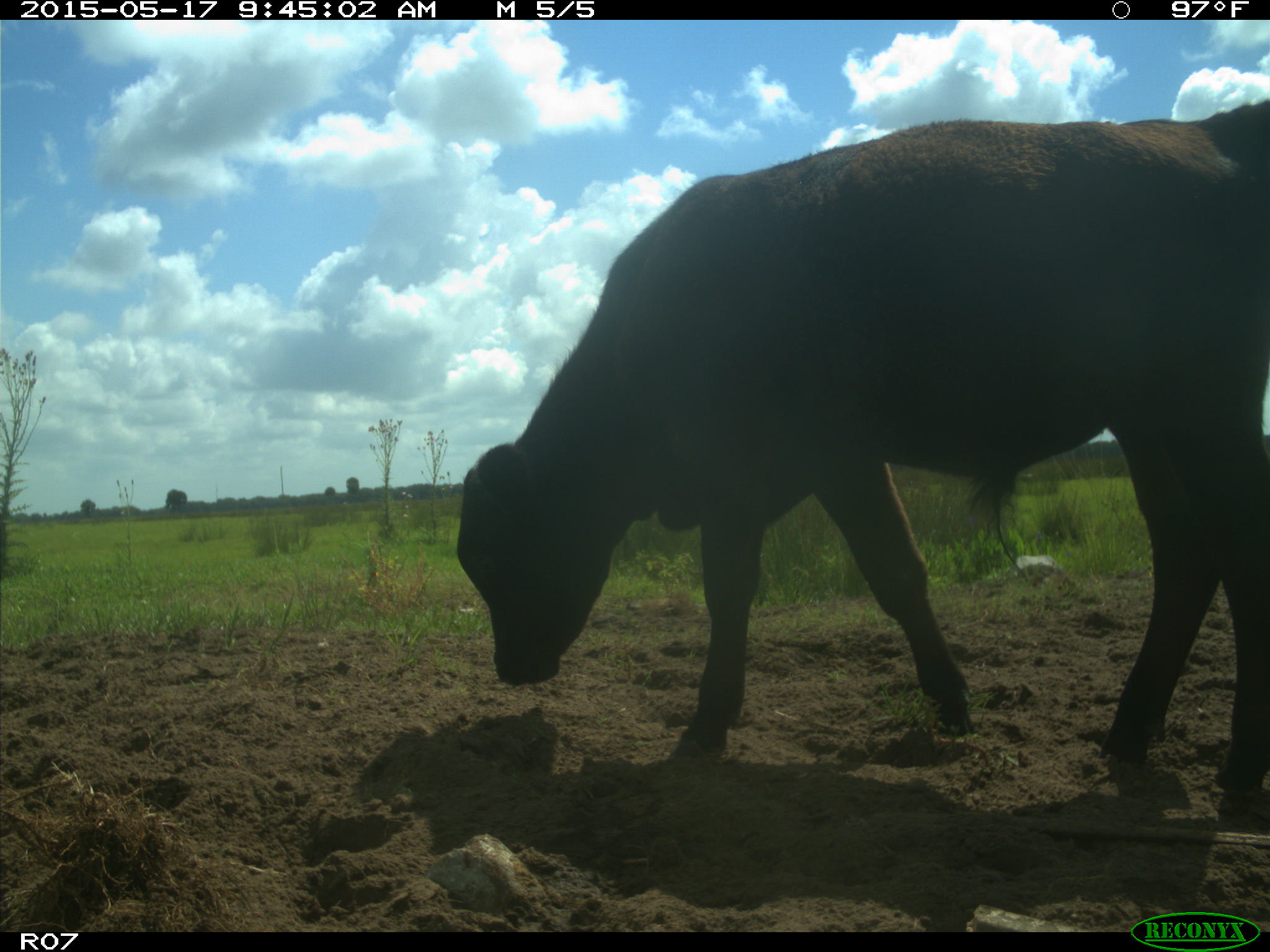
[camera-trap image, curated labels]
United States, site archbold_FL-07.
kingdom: Animalia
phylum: Chordata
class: Mammalia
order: Artiodactyla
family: Bovidae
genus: Bos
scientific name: Bos taurus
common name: domestic cow